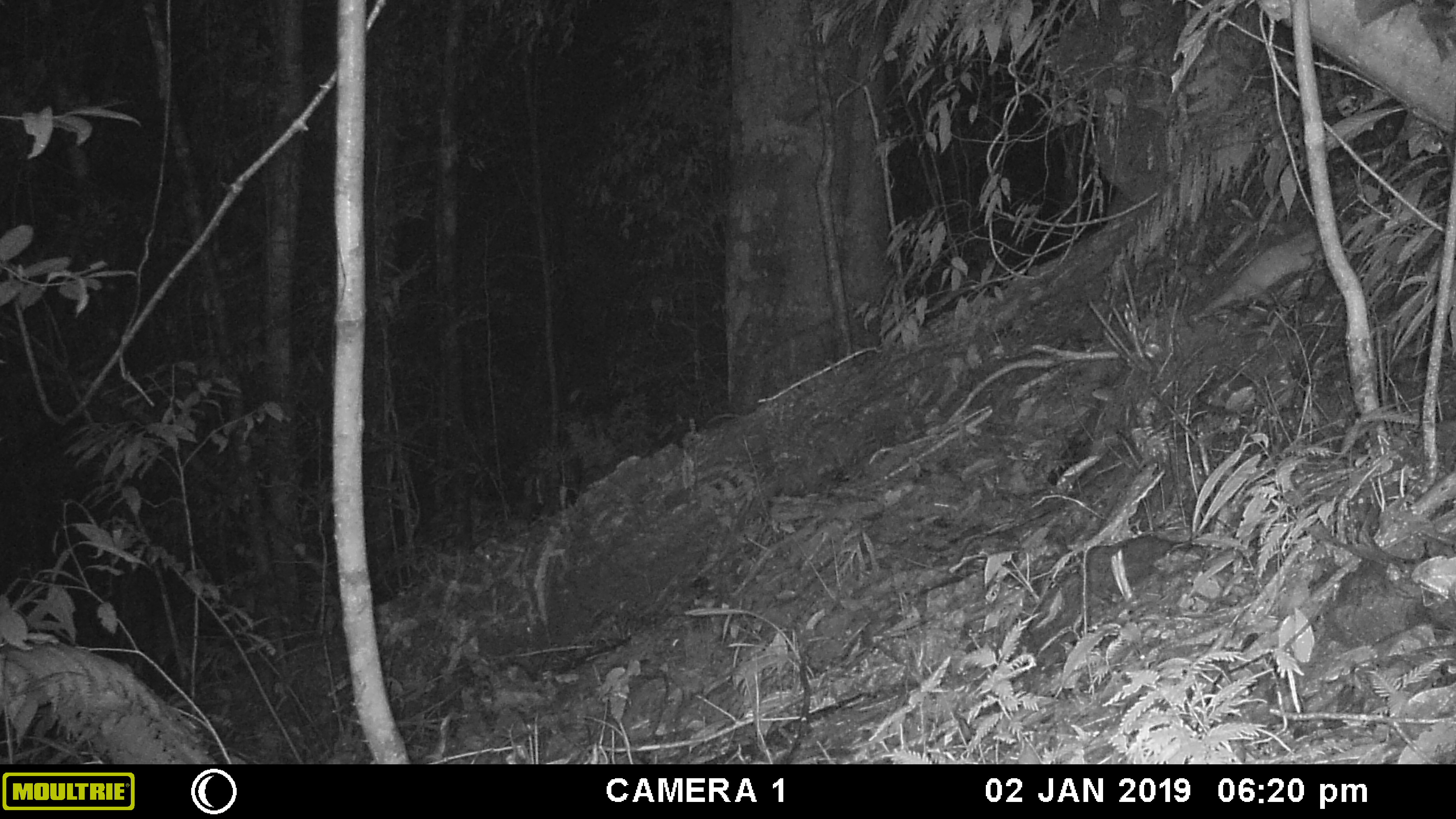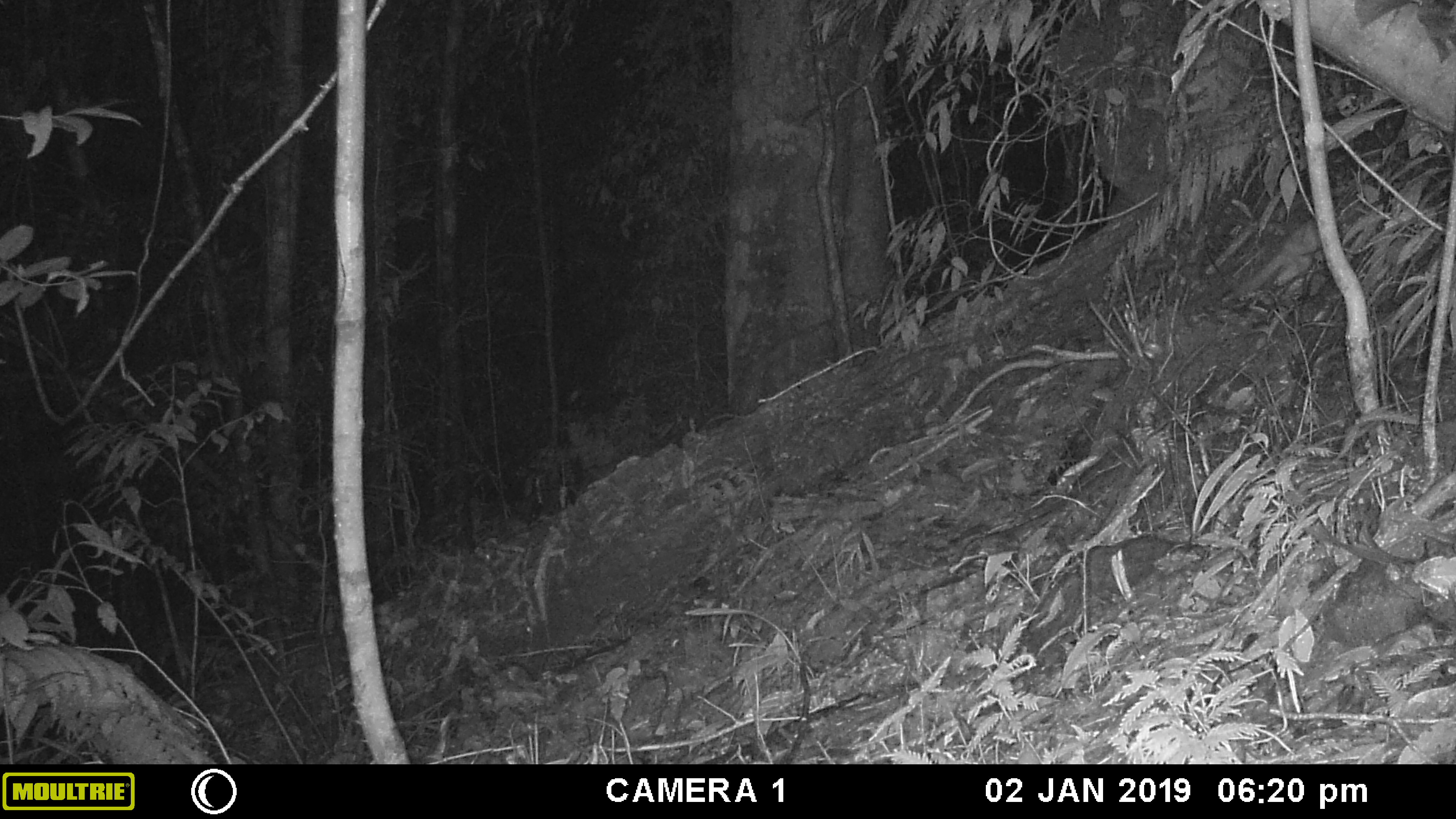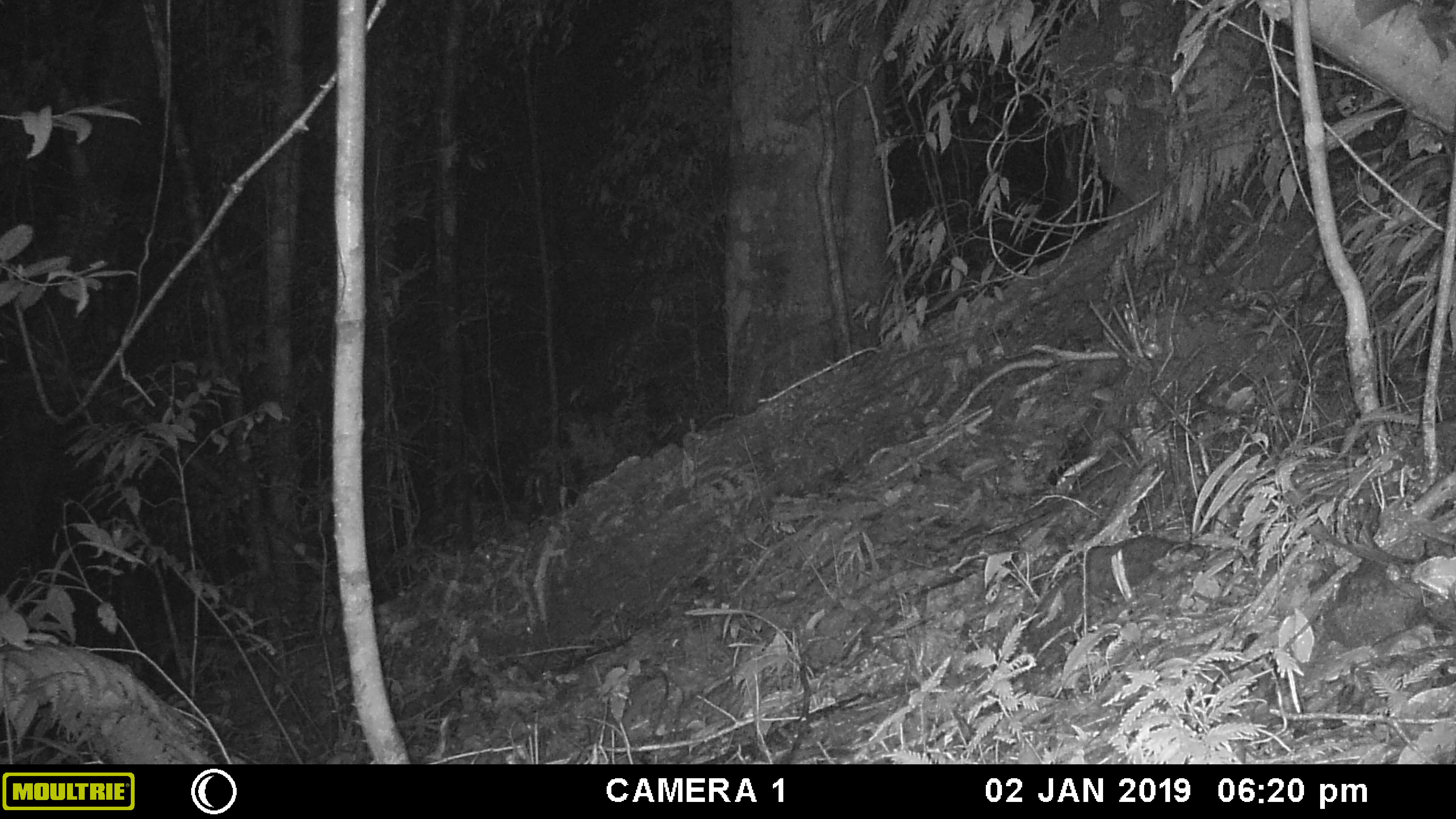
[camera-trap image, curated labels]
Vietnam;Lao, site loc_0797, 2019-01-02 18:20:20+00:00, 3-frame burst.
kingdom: Animalia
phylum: Chordata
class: Mammalia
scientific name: Mammalia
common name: mammal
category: unidentified small mammal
Unidentified small mammal (mammal) (Mammalia). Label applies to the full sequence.